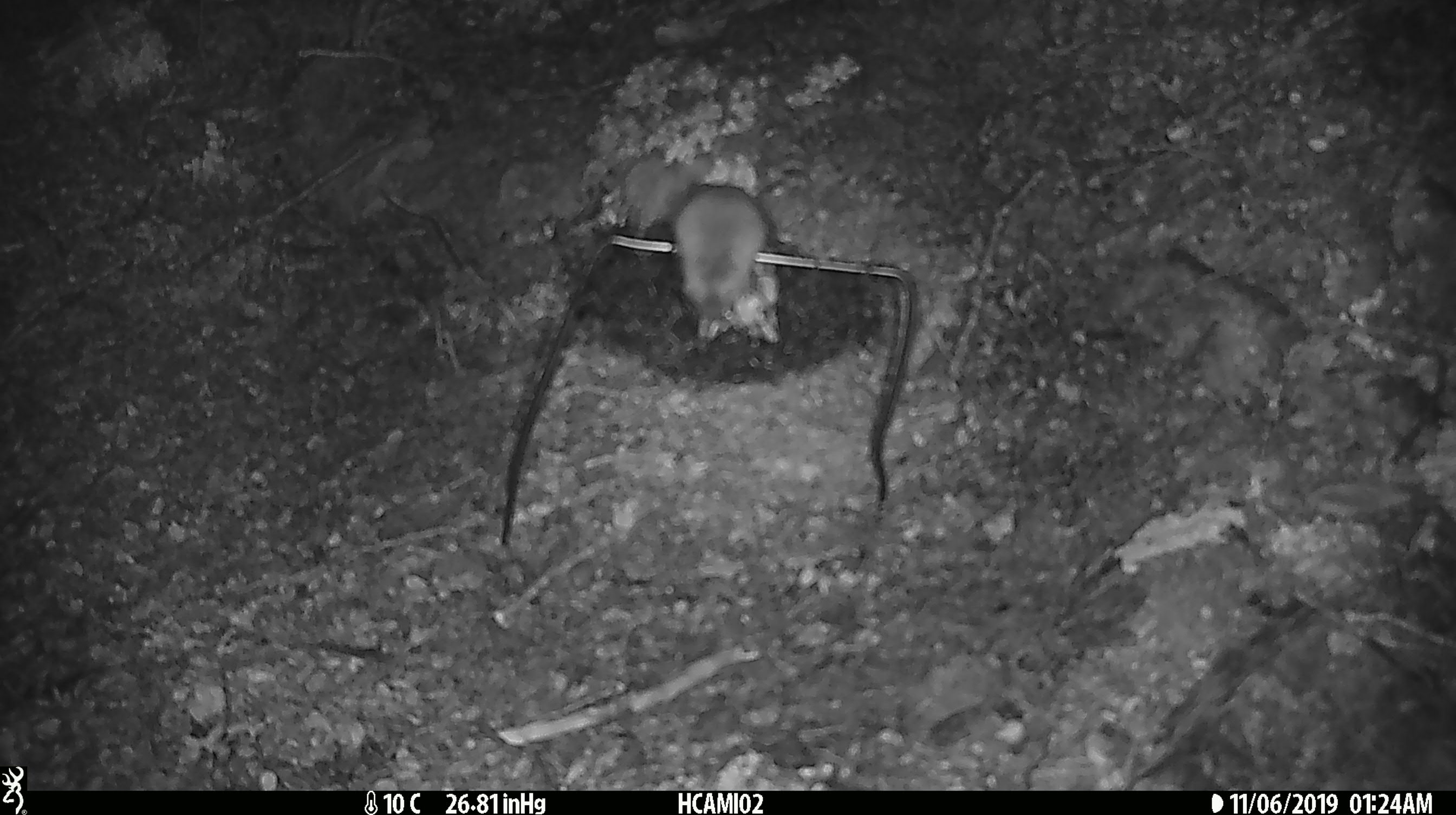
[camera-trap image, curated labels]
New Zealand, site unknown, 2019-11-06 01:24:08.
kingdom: Animalia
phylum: Chordata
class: Mammalia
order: Rodentia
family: Muridae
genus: Mus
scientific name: Mus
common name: mouse